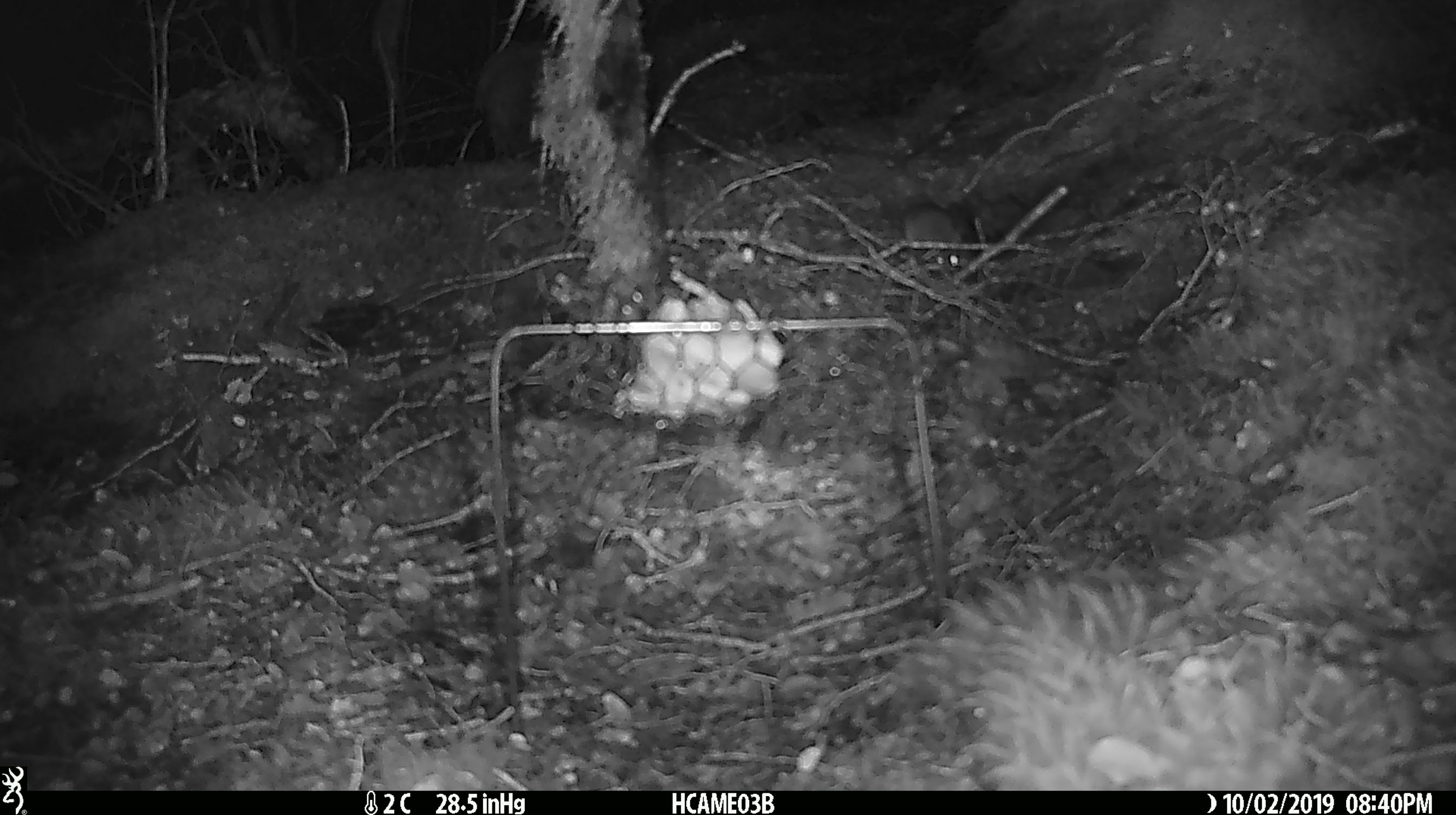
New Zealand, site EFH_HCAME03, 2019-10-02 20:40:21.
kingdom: Animalia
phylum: Chordata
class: Mammalia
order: Rodentia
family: Muridae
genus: Mus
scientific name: Mus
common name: mouse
Mouse (Mus).